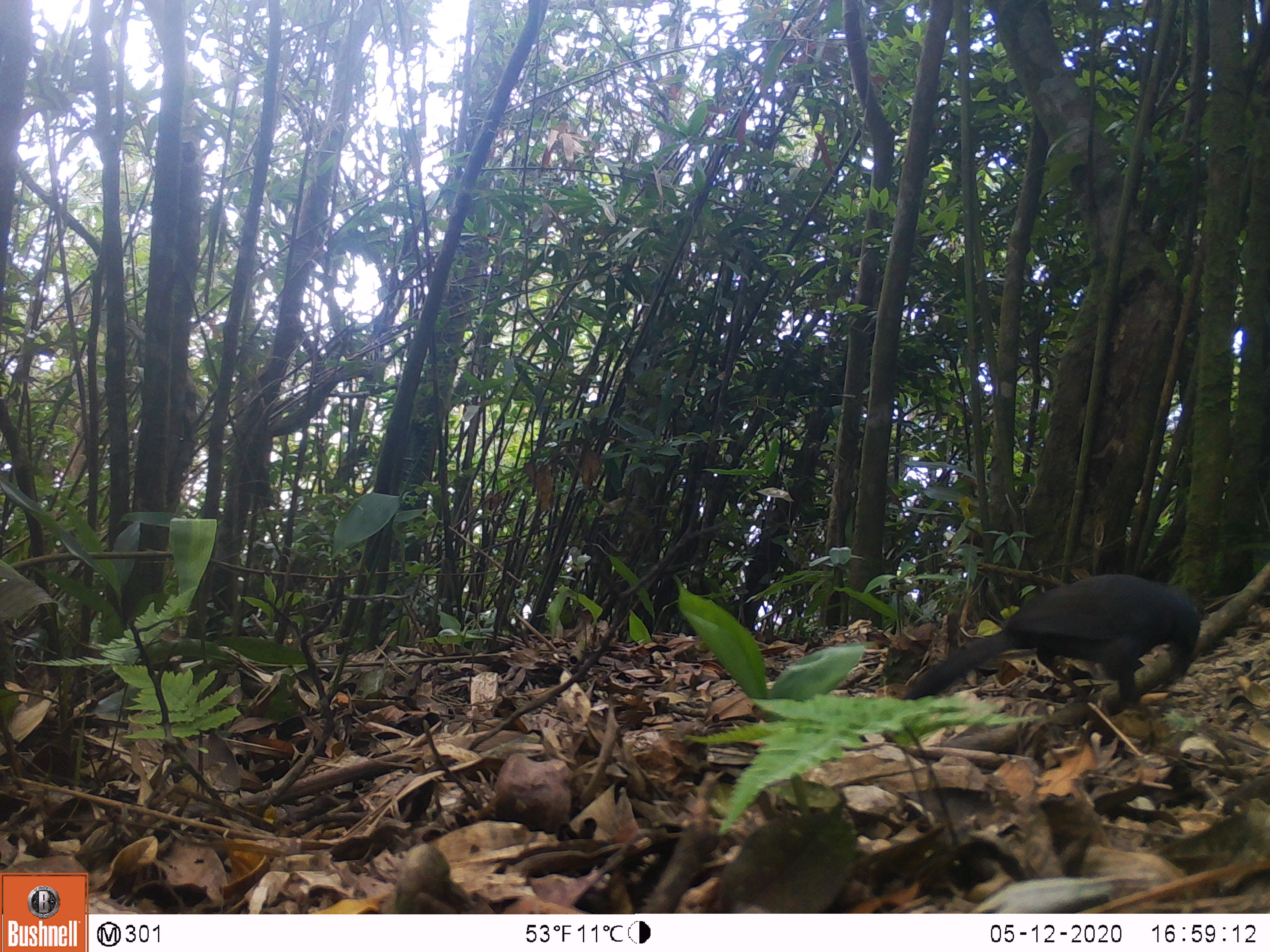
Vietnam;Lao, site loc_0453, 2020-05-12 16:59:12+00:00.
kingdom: Animalia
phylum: Chordata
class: Aves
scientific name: Aves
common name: bird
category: unidentified bird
Unidentified bird (bird) (Aves). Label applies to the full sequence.